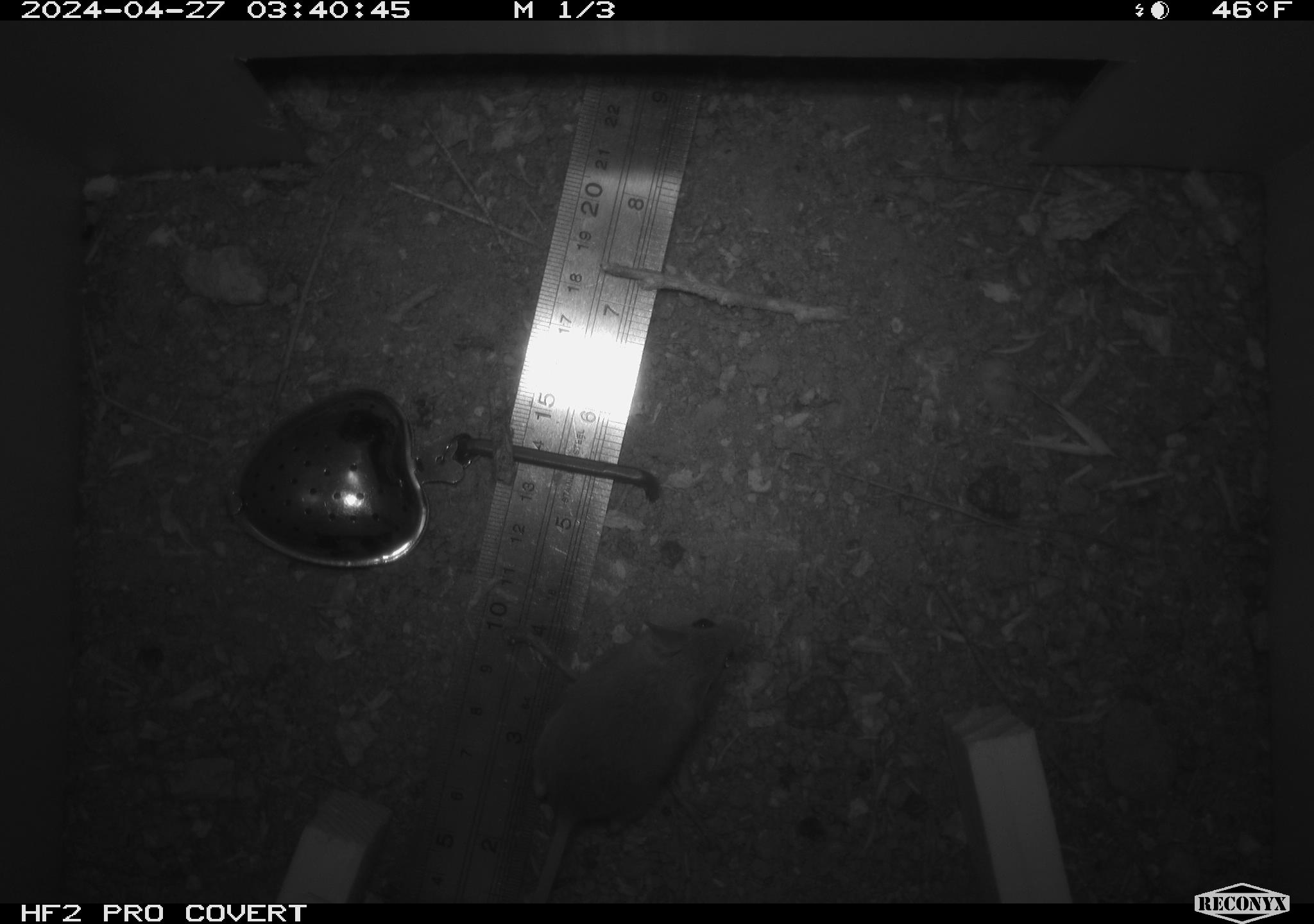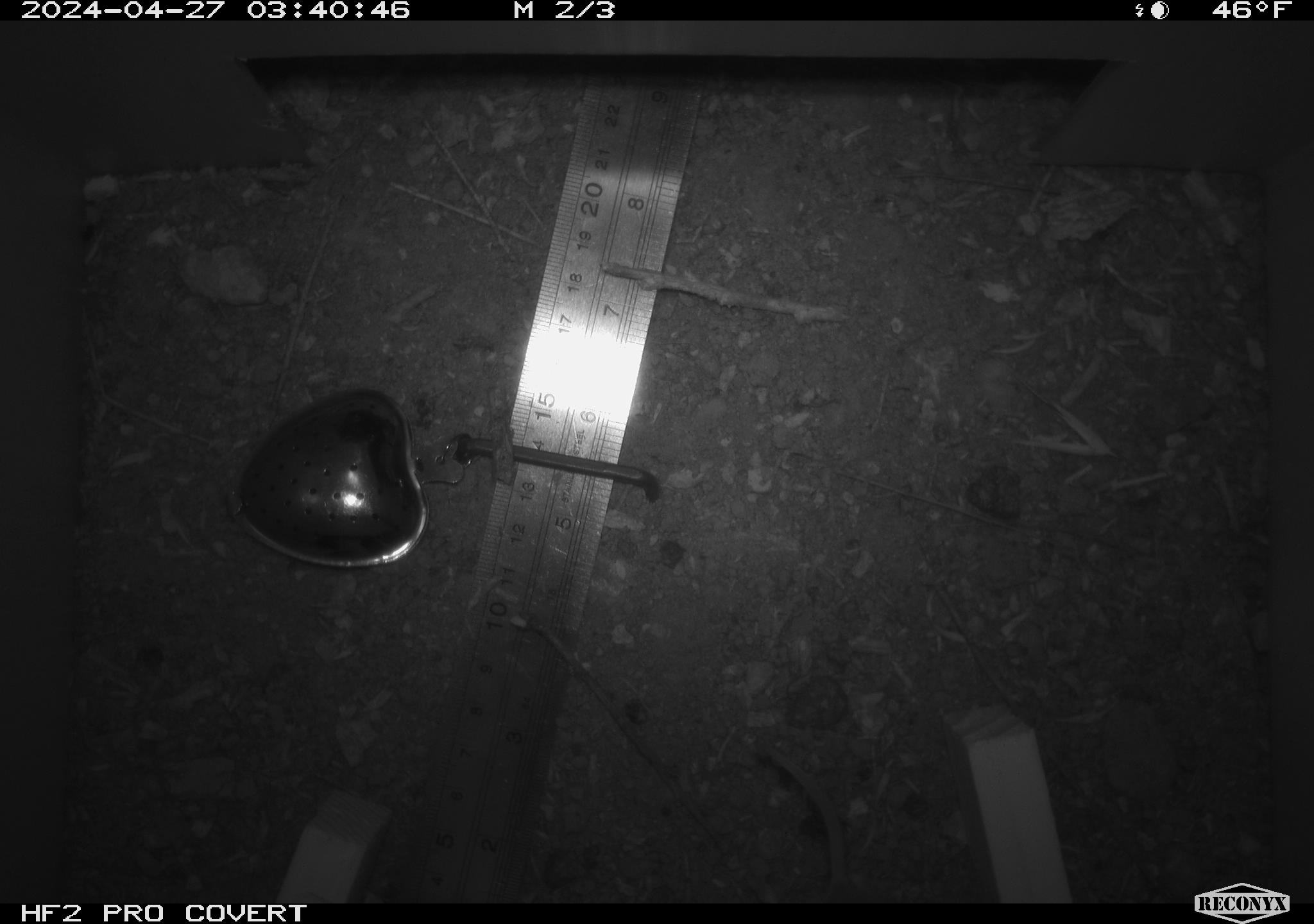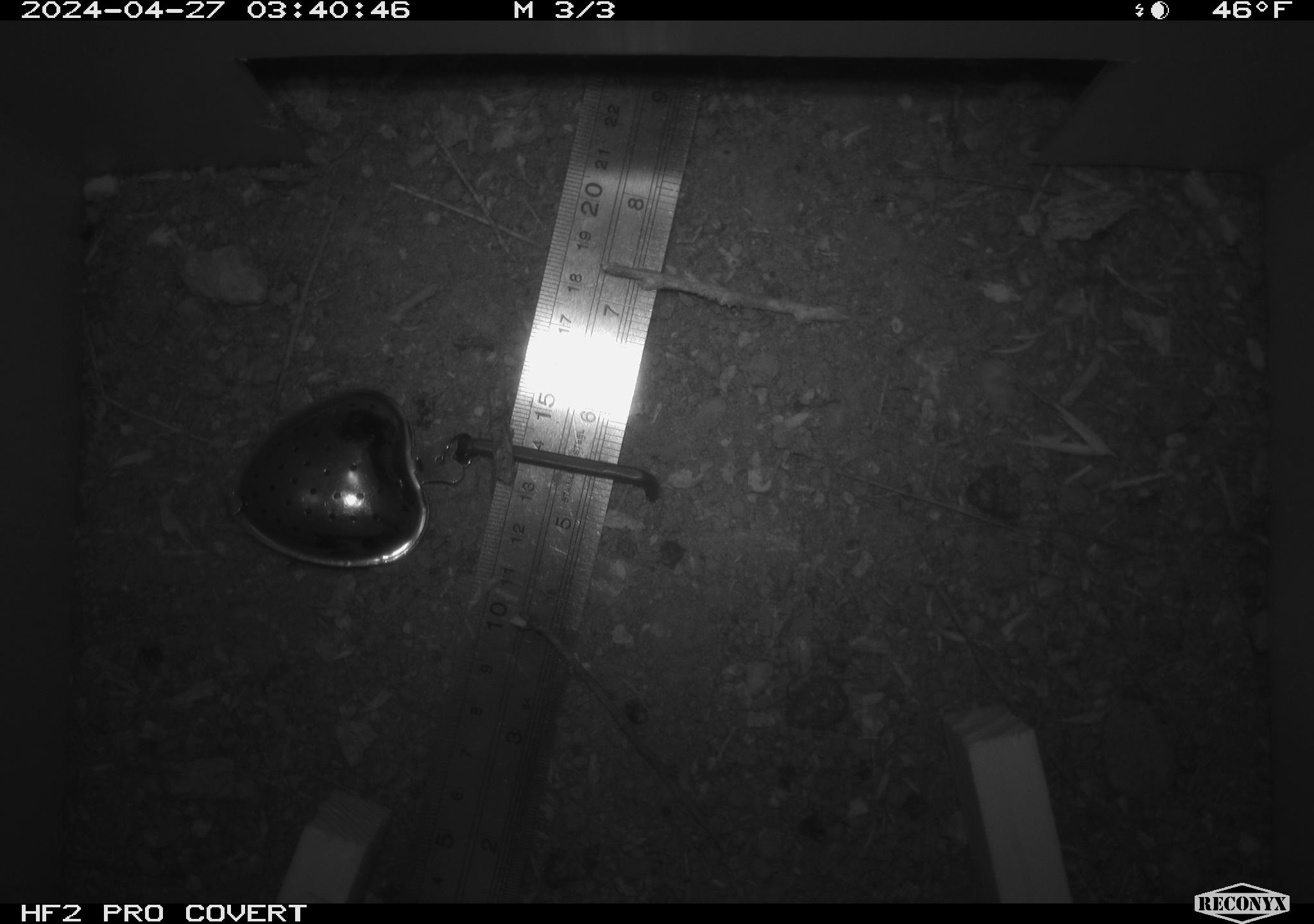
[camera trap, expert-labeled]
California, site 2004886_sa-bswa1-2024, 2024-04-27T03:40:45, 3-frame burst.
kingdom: Animalia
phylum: Chordata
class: Mammalia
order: Rodentia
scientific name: Rodentia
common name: mouse species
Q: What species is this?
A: Mouse species (Rodentia).